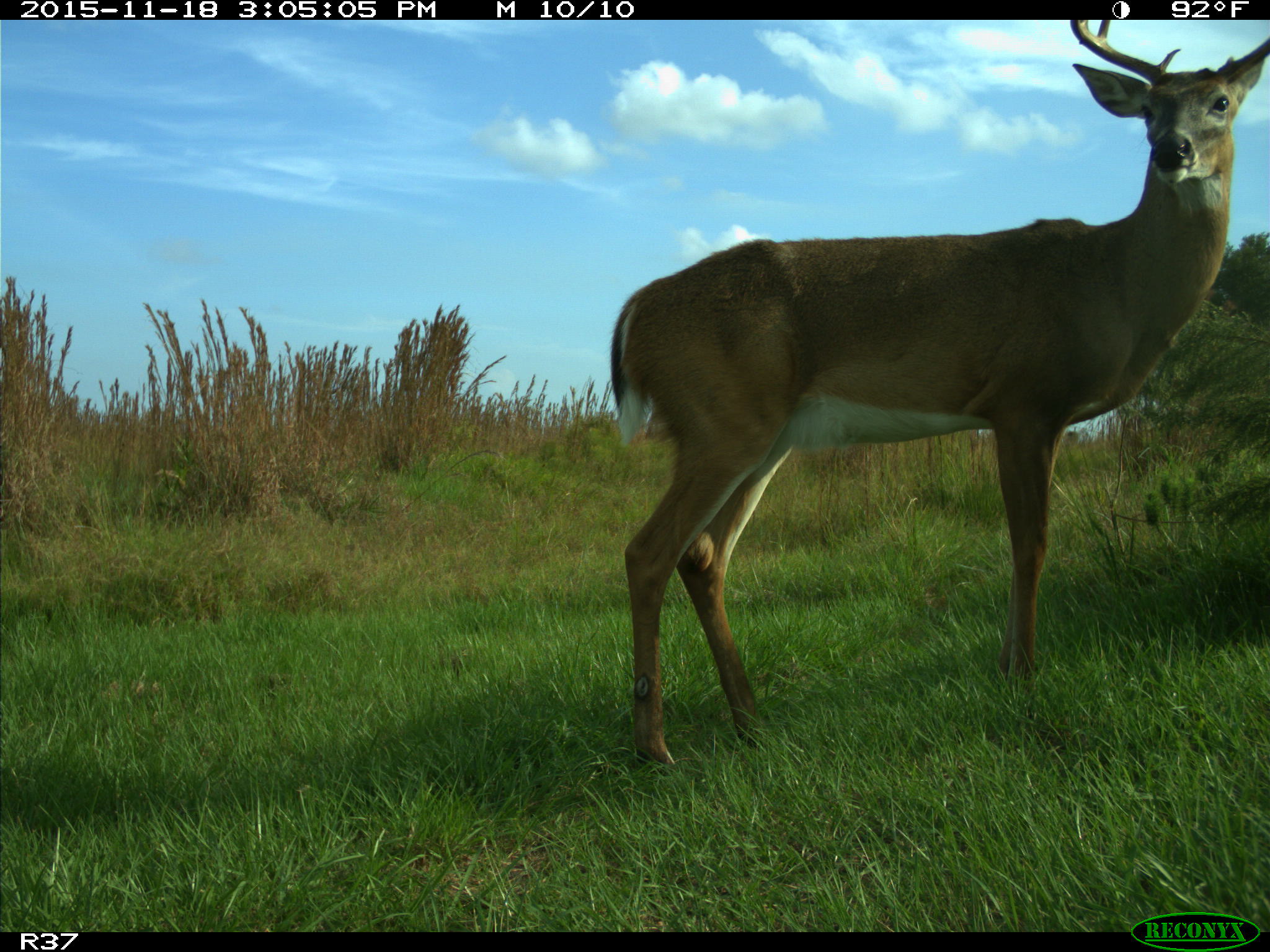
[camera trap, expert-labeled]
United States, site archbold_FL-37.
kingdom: Animalia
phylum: Chordata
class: Mammalia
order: Artiodactyla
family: Cervidae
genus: Odocoileus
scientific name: Odocoileus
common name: deer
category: unidentified deer